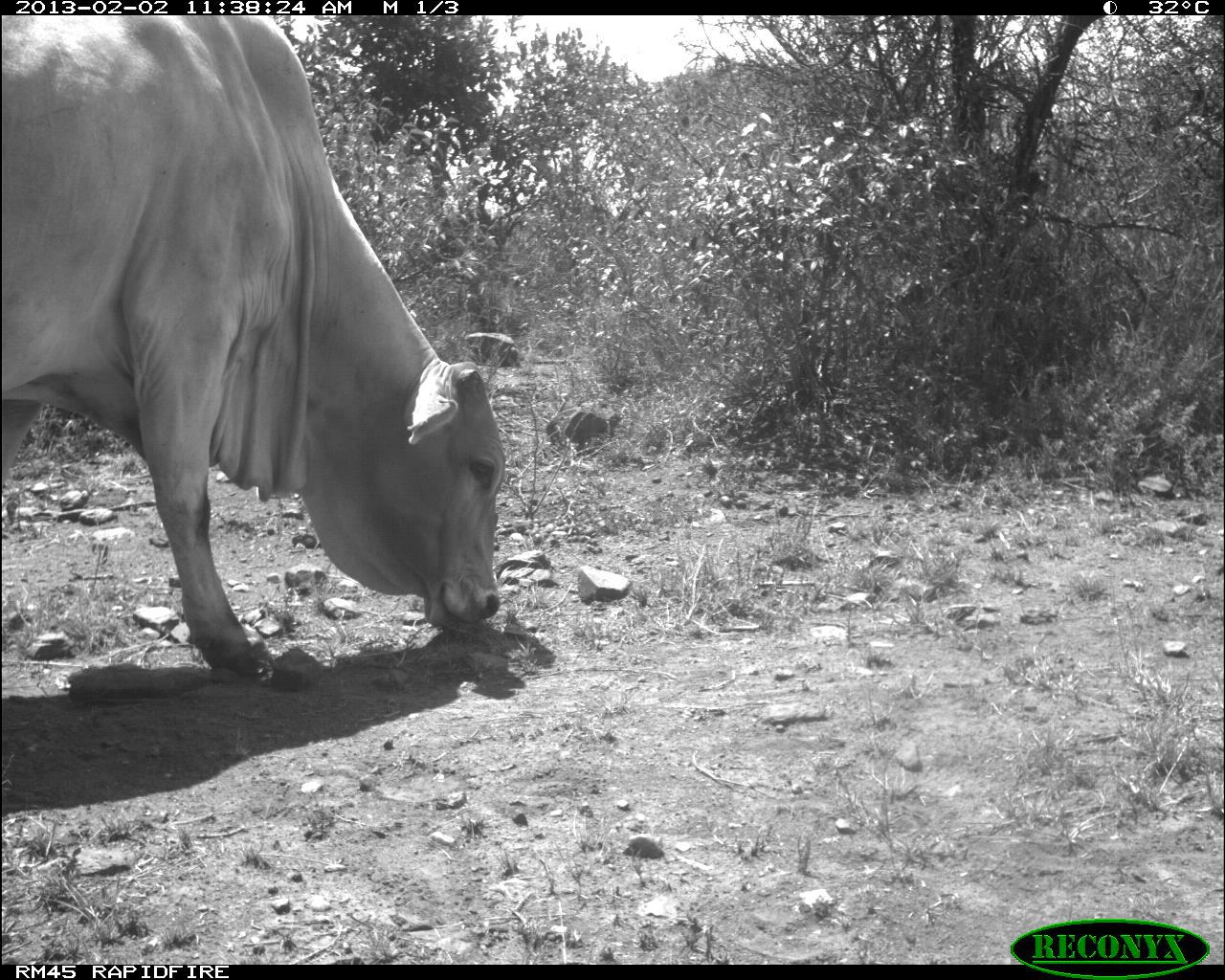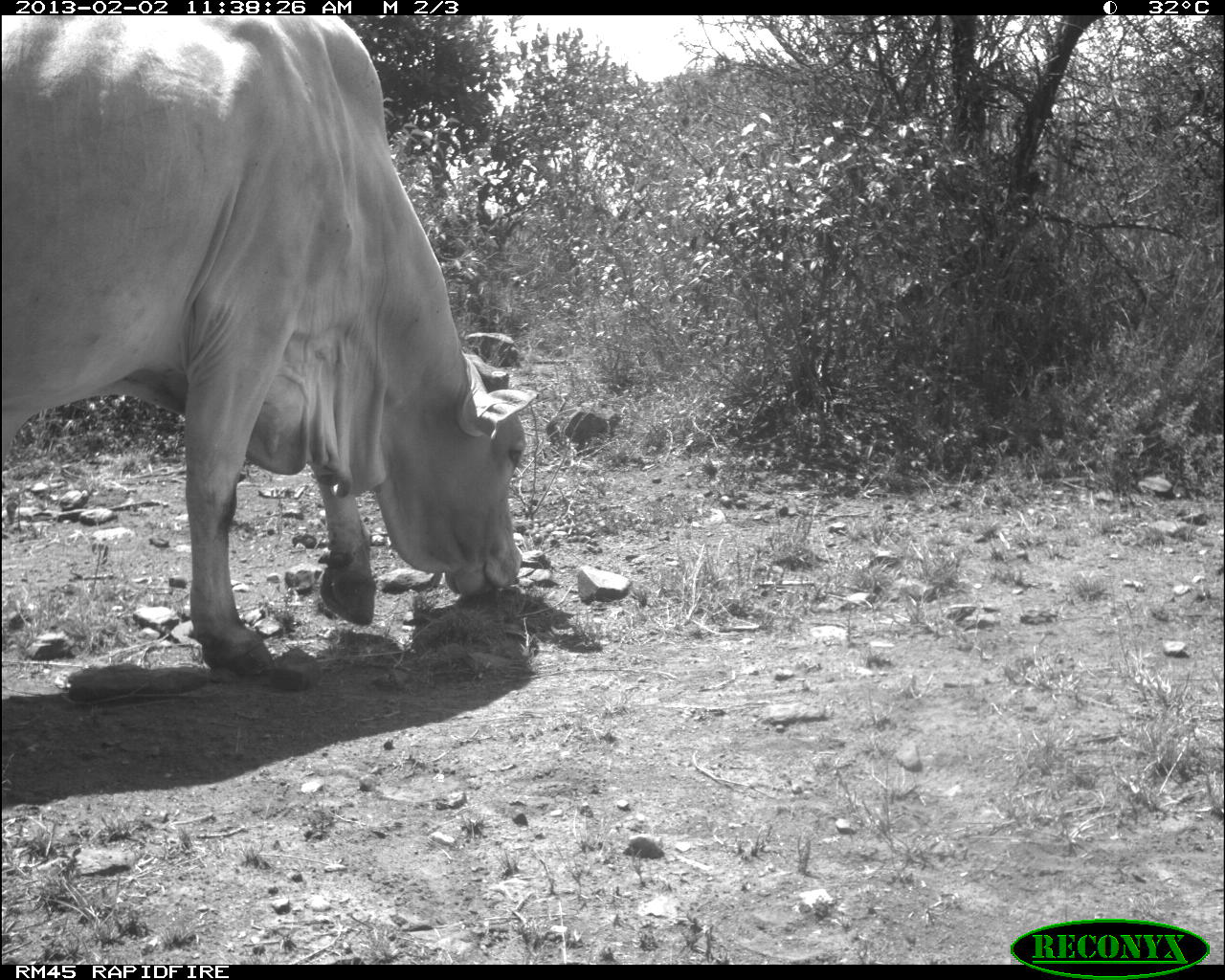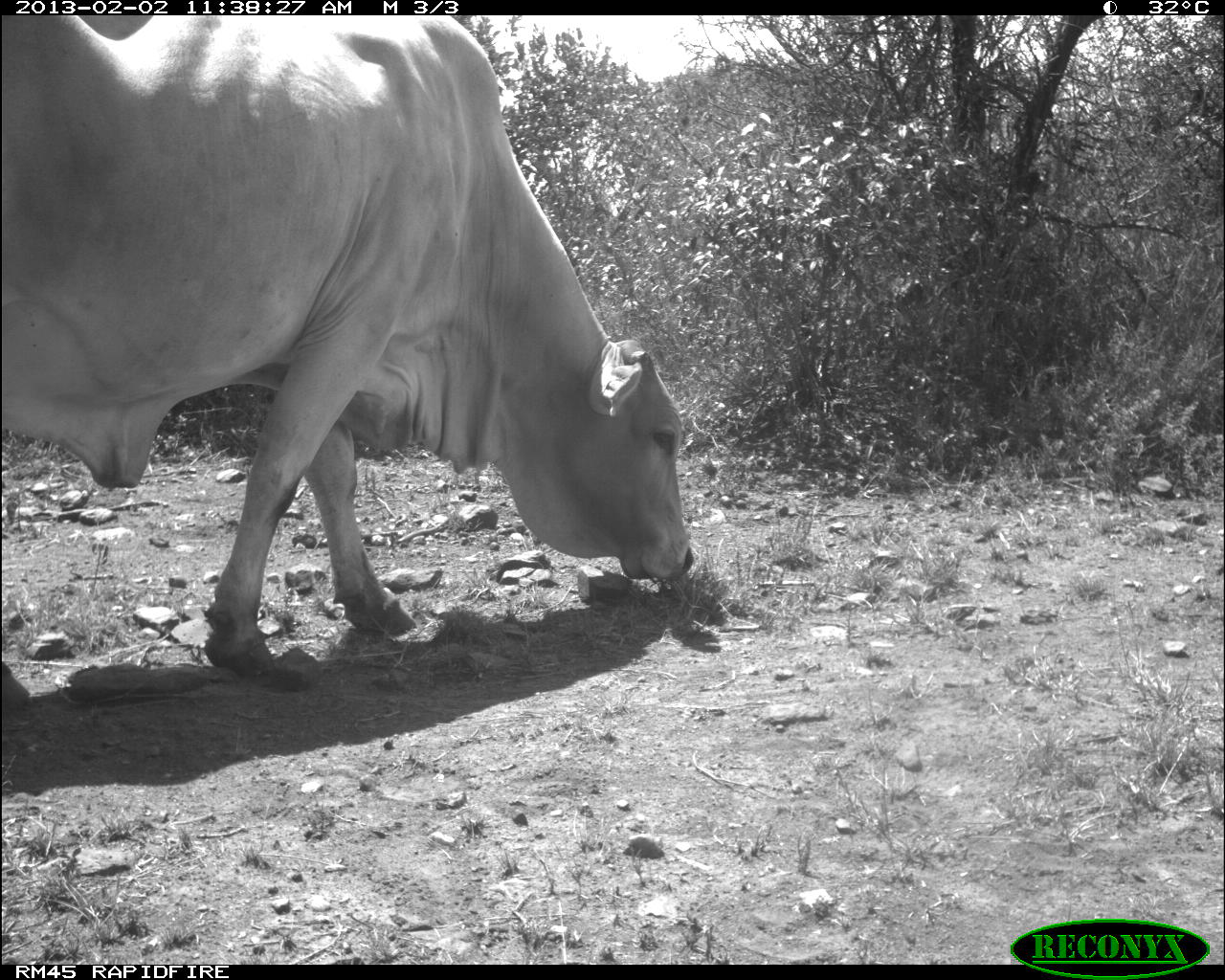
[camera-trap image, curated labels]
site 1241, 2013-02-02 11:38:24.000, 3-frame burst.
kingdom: Animalia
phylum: Chordata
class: Mammalia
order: Artiodactyla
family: Bovidae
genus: Bos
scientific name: Bos taurus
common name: domestic cattle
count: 1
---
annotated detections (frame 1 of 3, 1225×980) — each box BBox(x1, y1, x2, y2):
bos taurus: BBox(0, 16, 505, 685)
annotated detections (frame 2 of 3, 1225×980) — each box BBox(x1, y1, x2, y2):
bos taurus: BBox(0, 10, 538, 682)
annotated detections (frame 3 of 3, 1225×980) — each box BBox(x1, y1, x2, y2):
bos taurus: BBox(0, 15, 697, 682)